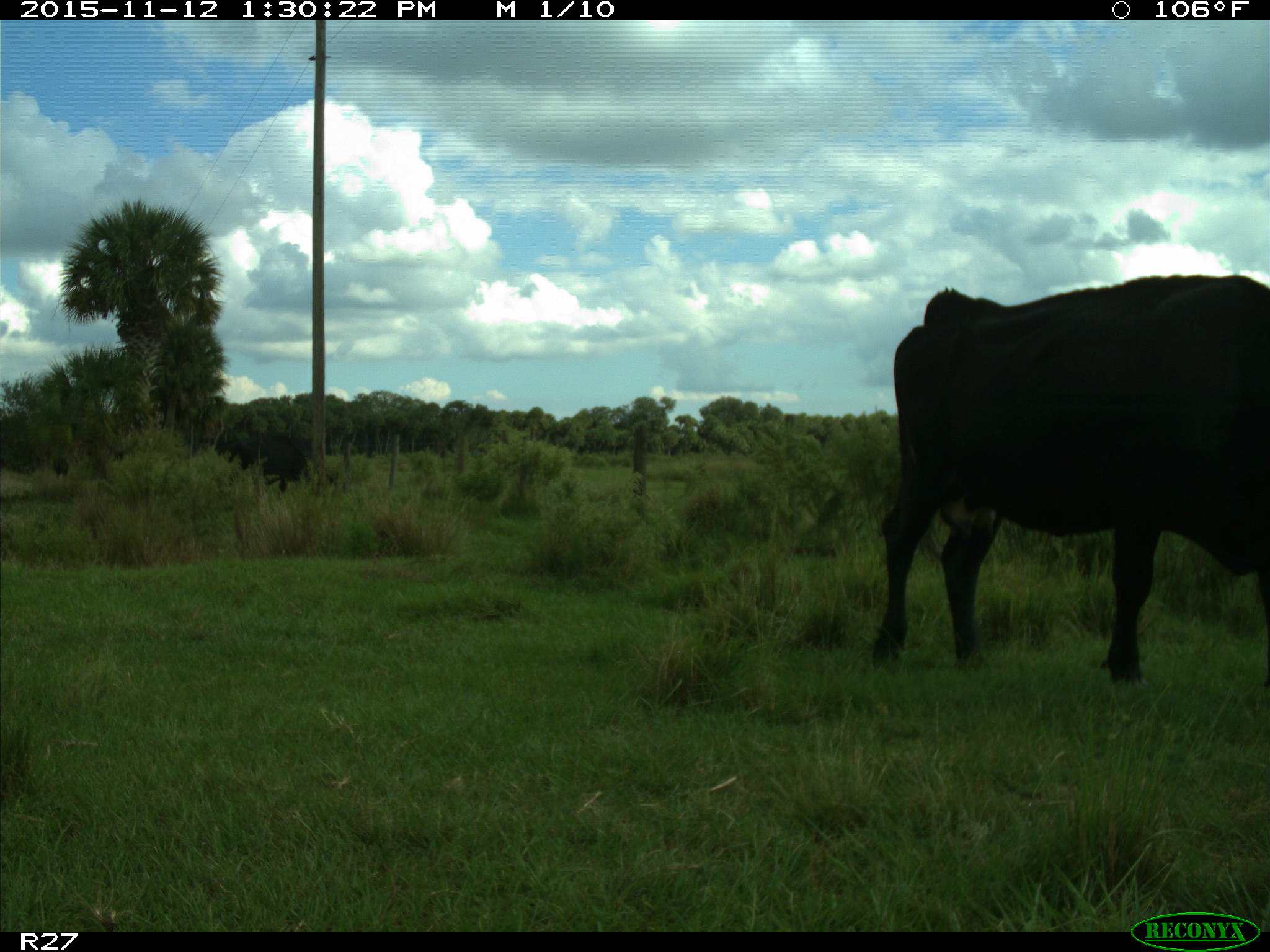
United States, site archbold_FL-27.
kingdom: Animalia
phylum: Chordata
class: Mammalia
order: Artiodactyla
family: Bovidae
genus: Bos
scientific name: Bos taurus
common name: domestic cow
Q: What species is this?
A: Bos taurus (domestic cow).